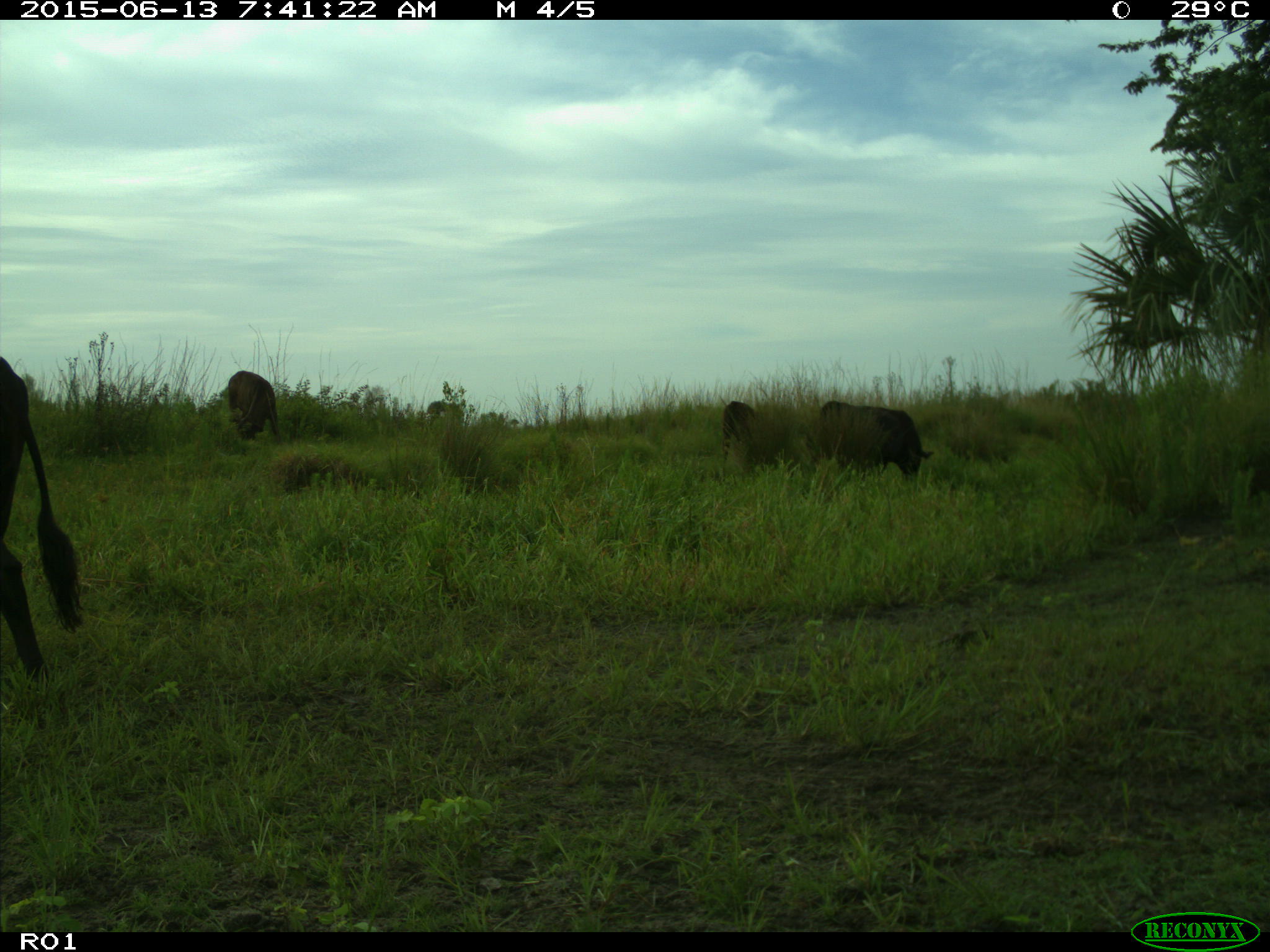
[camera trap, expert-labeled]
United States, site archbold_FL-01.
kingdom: Animalia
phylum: Chordata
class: Mammalia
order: Artiodactyla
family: Bovidae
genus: Bos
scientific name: Bos taurus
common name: domestic cow